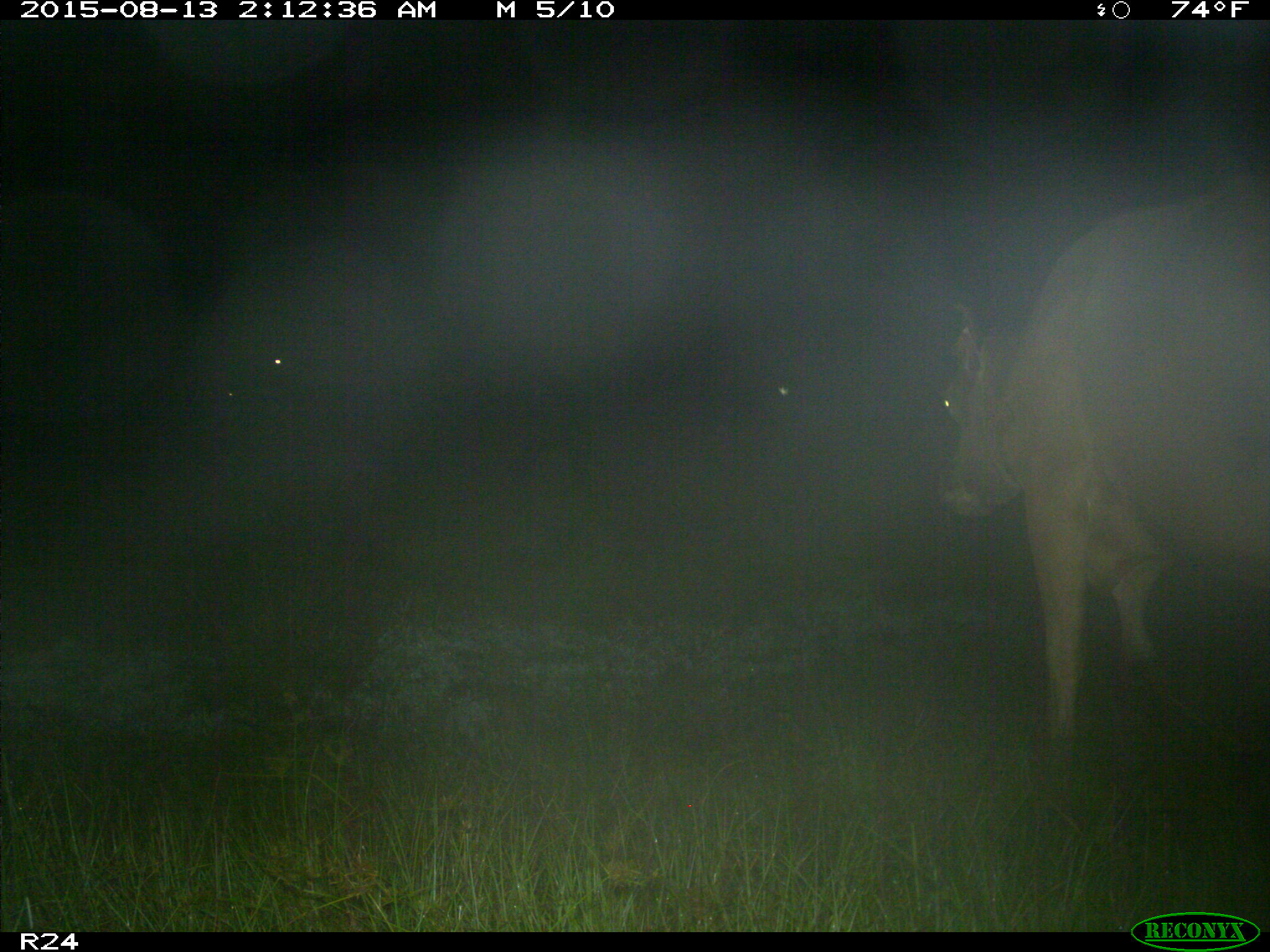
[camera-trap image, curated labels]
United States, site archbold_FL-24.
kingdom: Animalia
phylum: Chordata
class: Mammalia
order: Artiodactyla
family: Bovidae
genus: Bos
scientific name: Bos taurus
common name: domestic cow